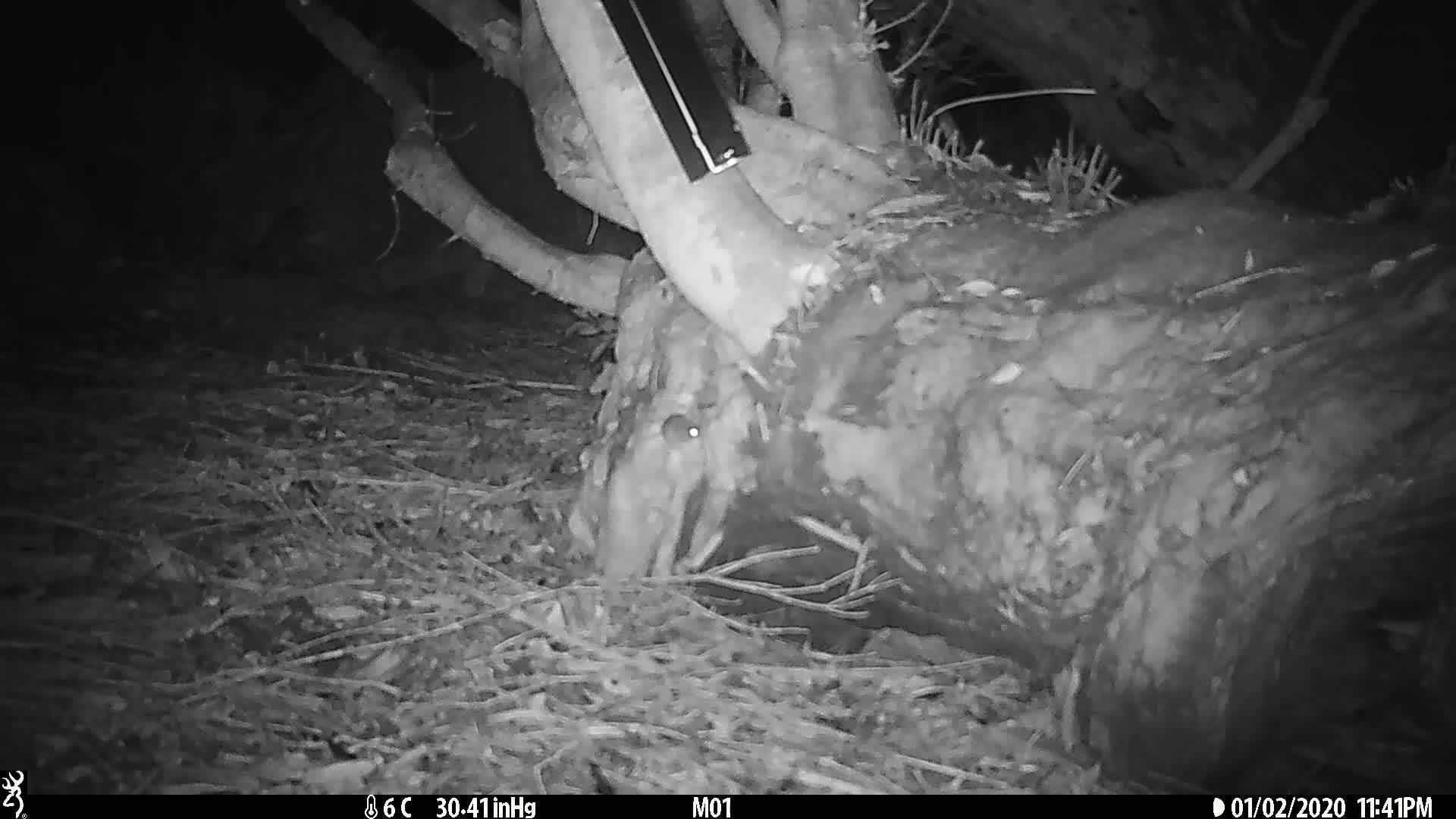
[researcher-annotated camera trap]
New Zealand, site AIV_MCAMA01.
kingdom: Animalia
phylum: Chordata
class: Mammalia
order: Rodentia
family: Muridae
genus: Mus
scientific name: Mus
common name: mouse